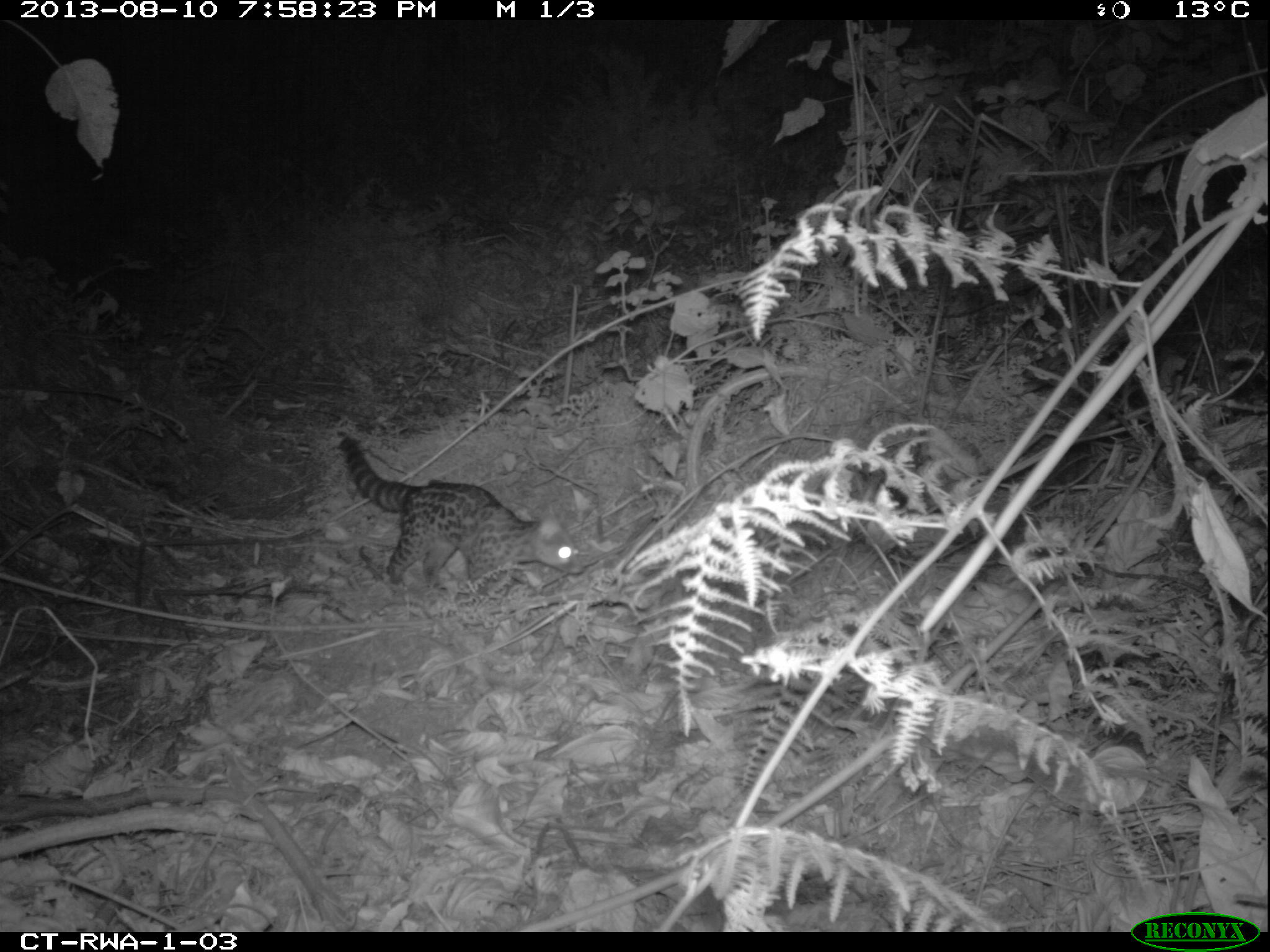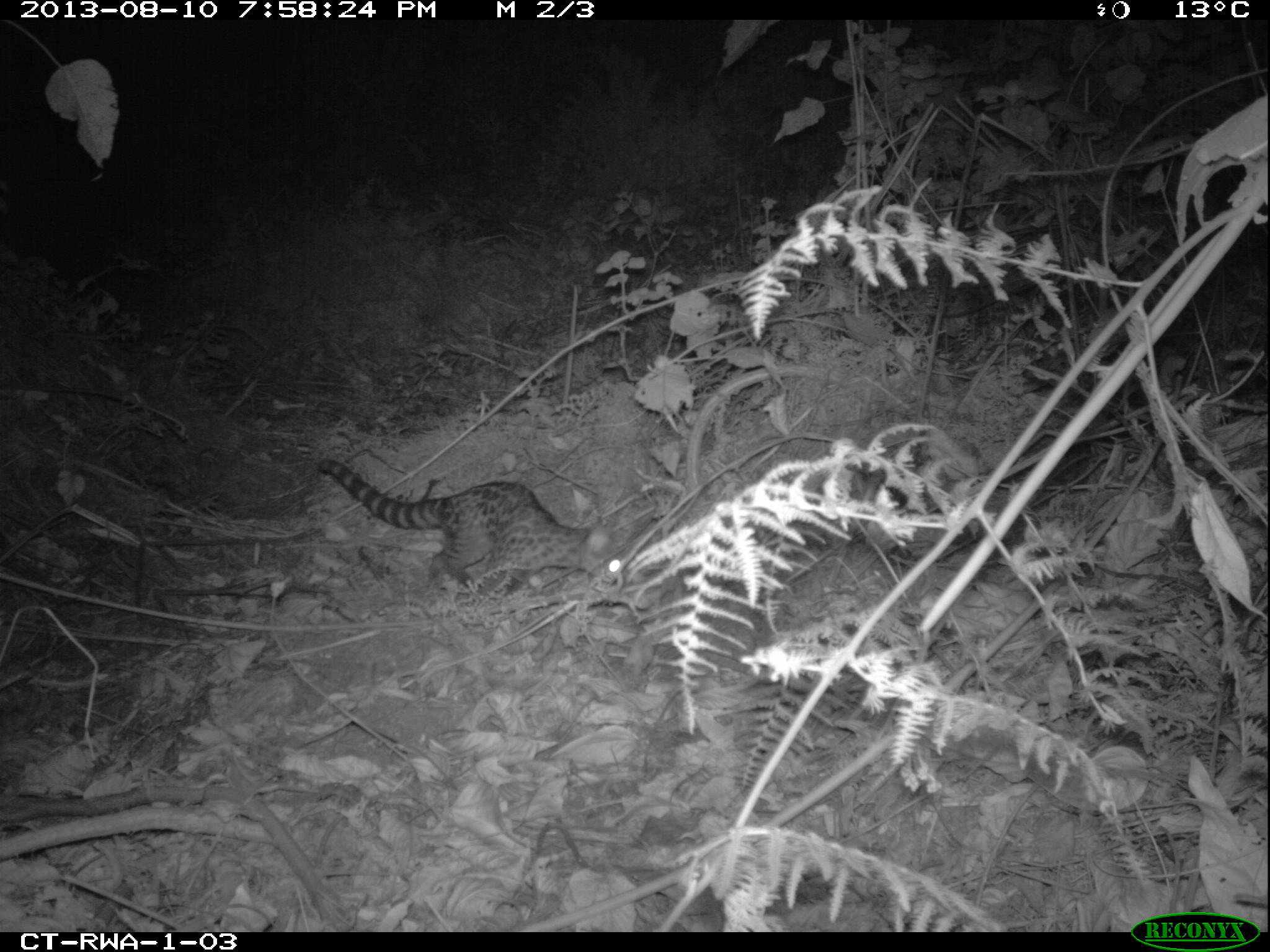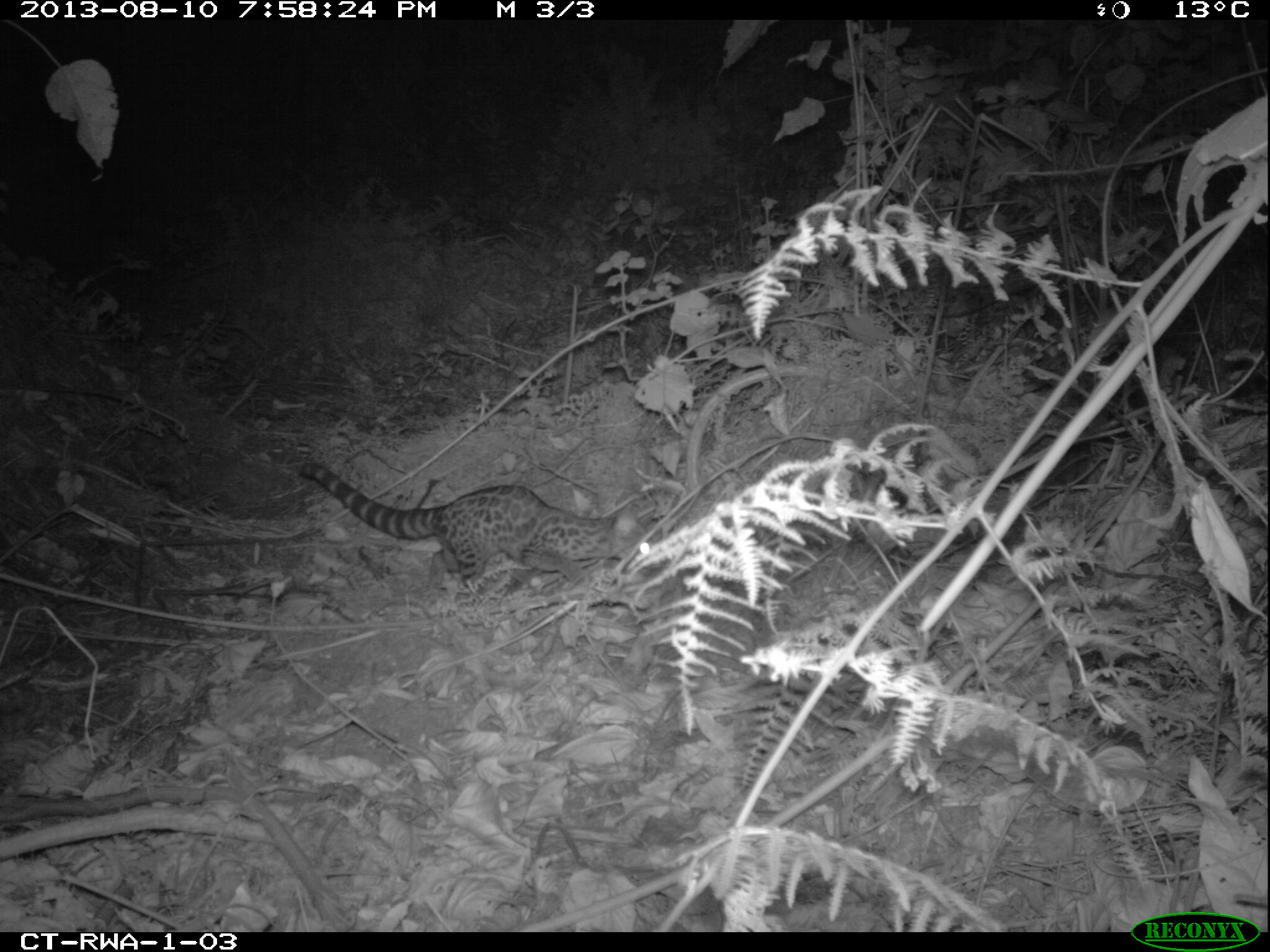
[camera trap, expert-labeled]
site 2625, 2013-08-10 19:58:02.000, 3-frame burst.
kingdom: Animalia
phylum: Chordata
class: Mammalia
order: Carnivora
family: Viverridae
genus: Genetta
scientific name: Genetta servalina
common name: servaline genet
Genetta servalina (servaline genet), count 1.